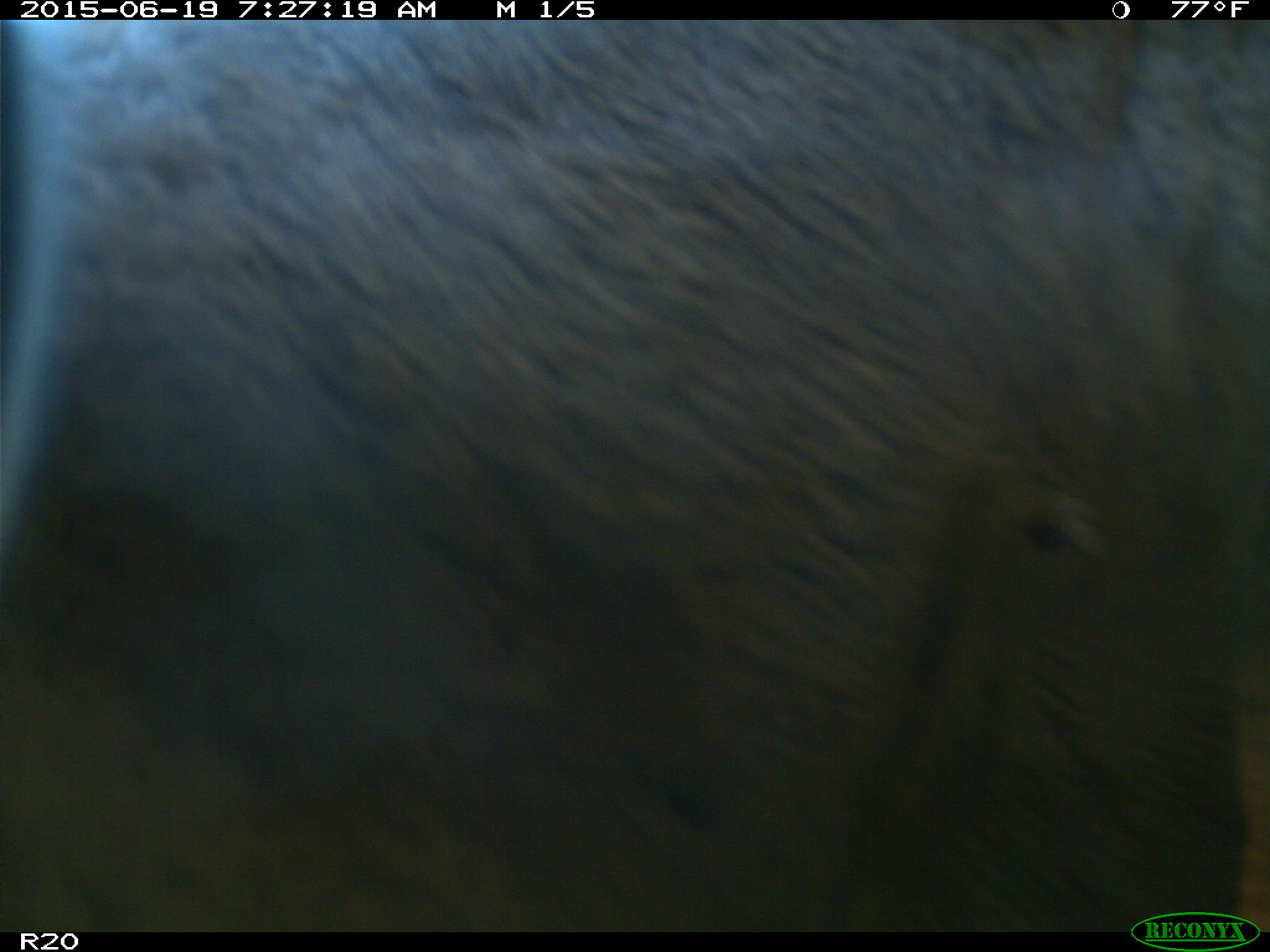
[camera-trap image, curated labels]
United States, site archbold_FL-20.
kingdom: Animalia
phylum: Chordata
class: Mammalia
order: Artiodactyla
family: Bovidae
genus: Bos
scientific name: Bos taurus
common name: domestic cow